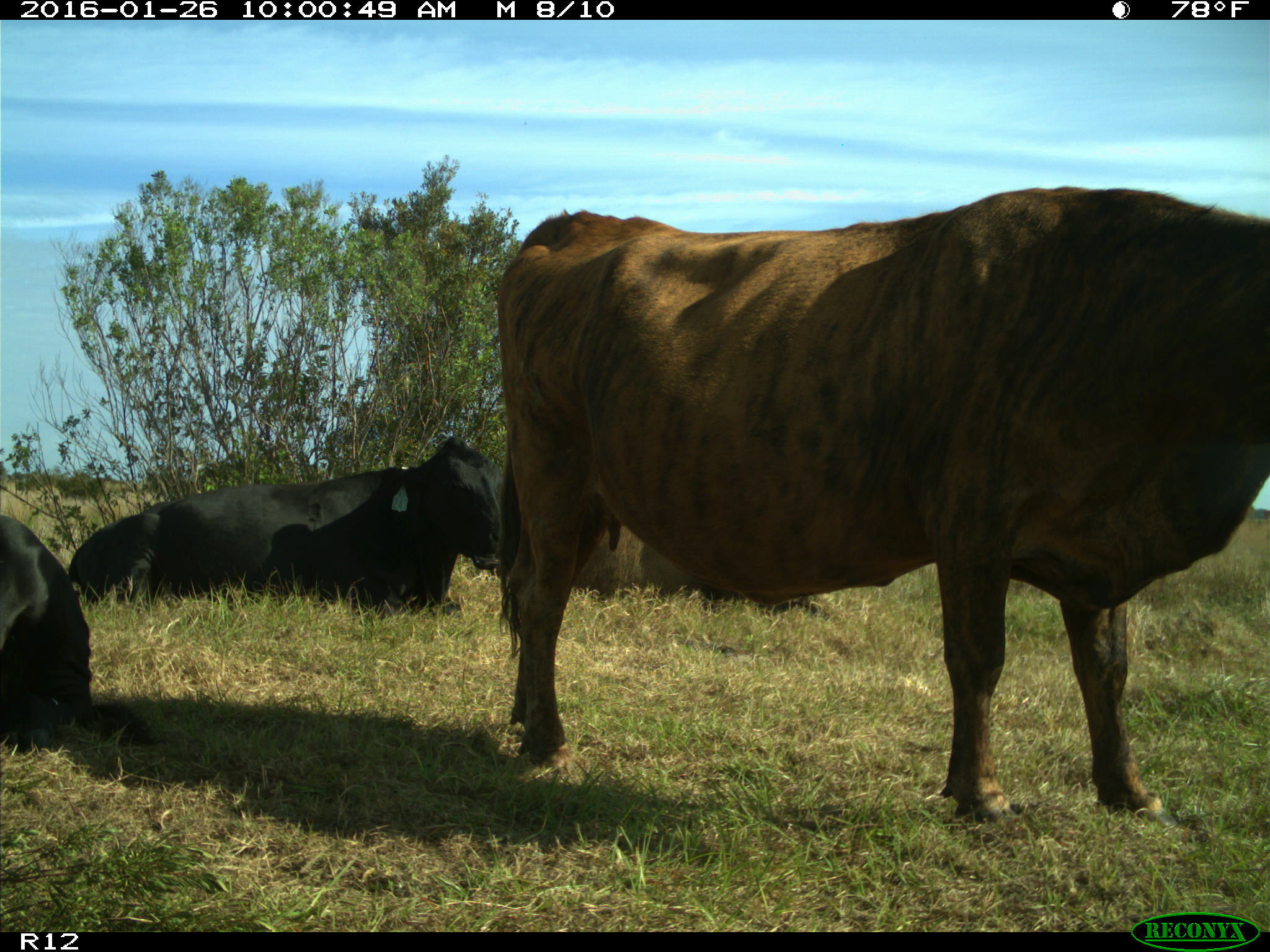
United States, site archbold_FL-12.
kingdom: Animalia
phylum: Chordata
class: Mammalia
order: Artiodactyla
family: Bovidae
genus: Bos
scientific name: Bos taurus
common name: domestic cow